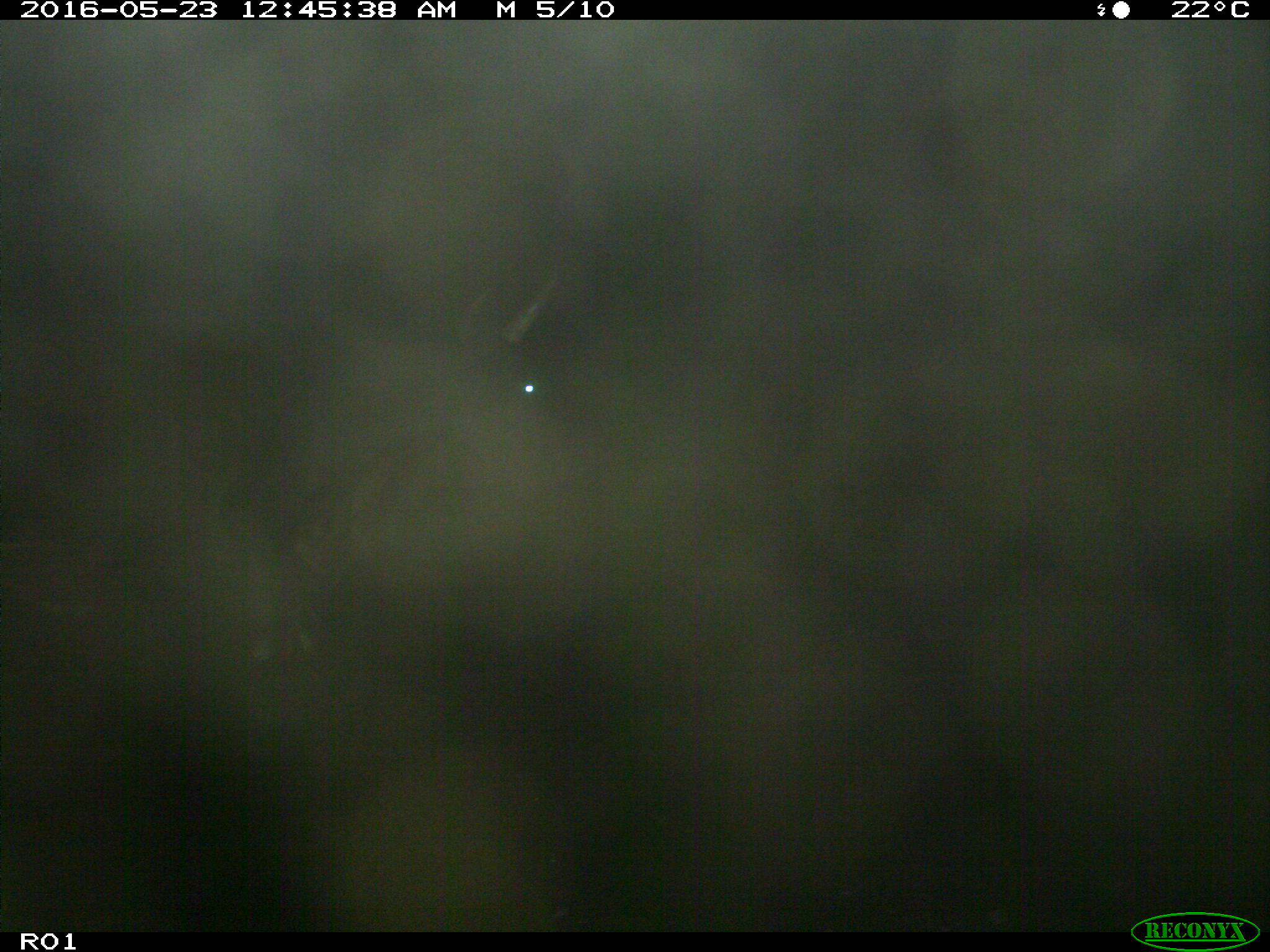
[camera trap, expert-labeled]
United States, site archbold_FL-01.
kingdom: Animalia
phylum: Chordata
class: Mammalia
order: Artiodactyla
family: Bovidae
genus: Bos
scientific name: Bos taurus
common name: domestic cow